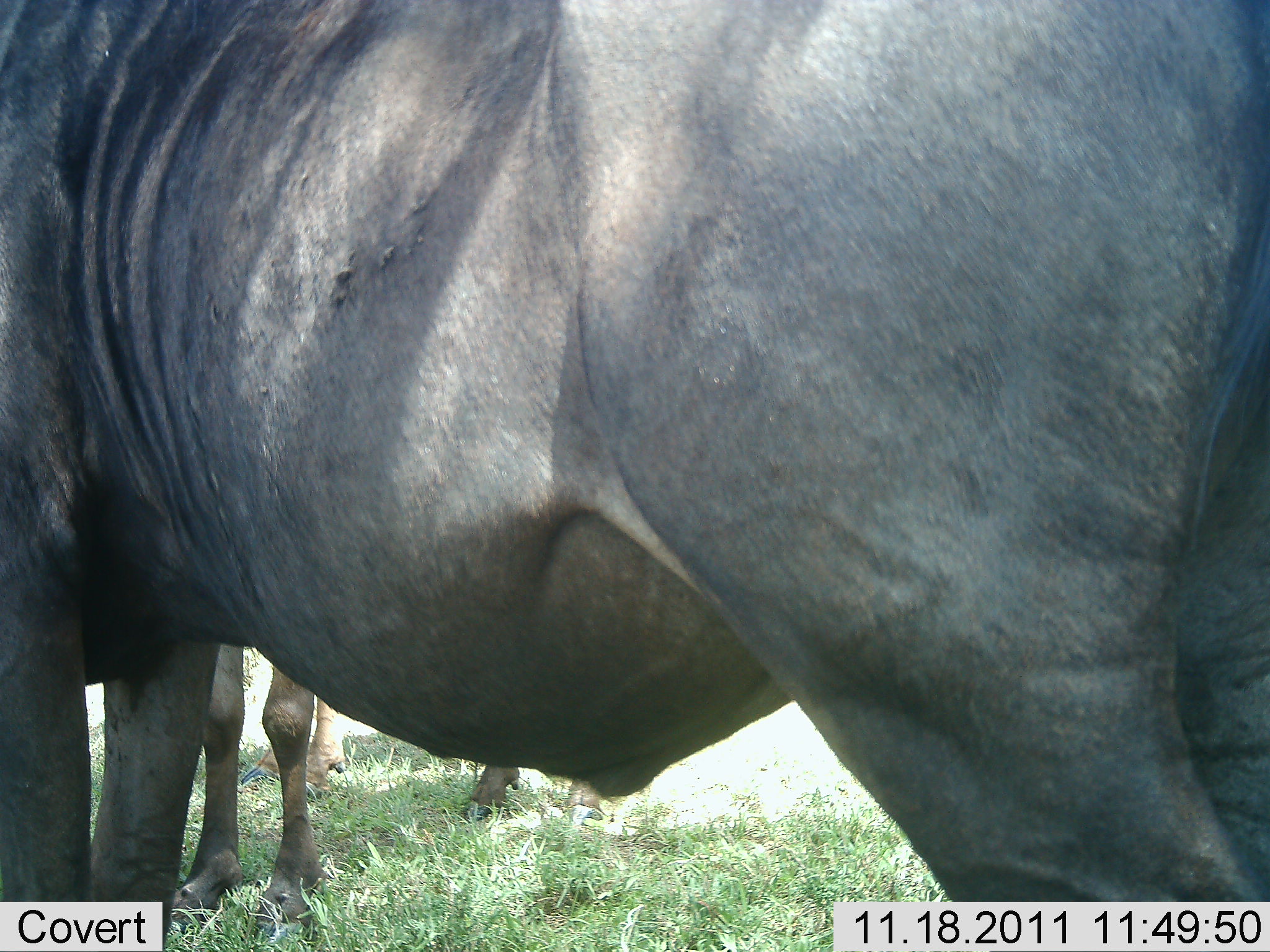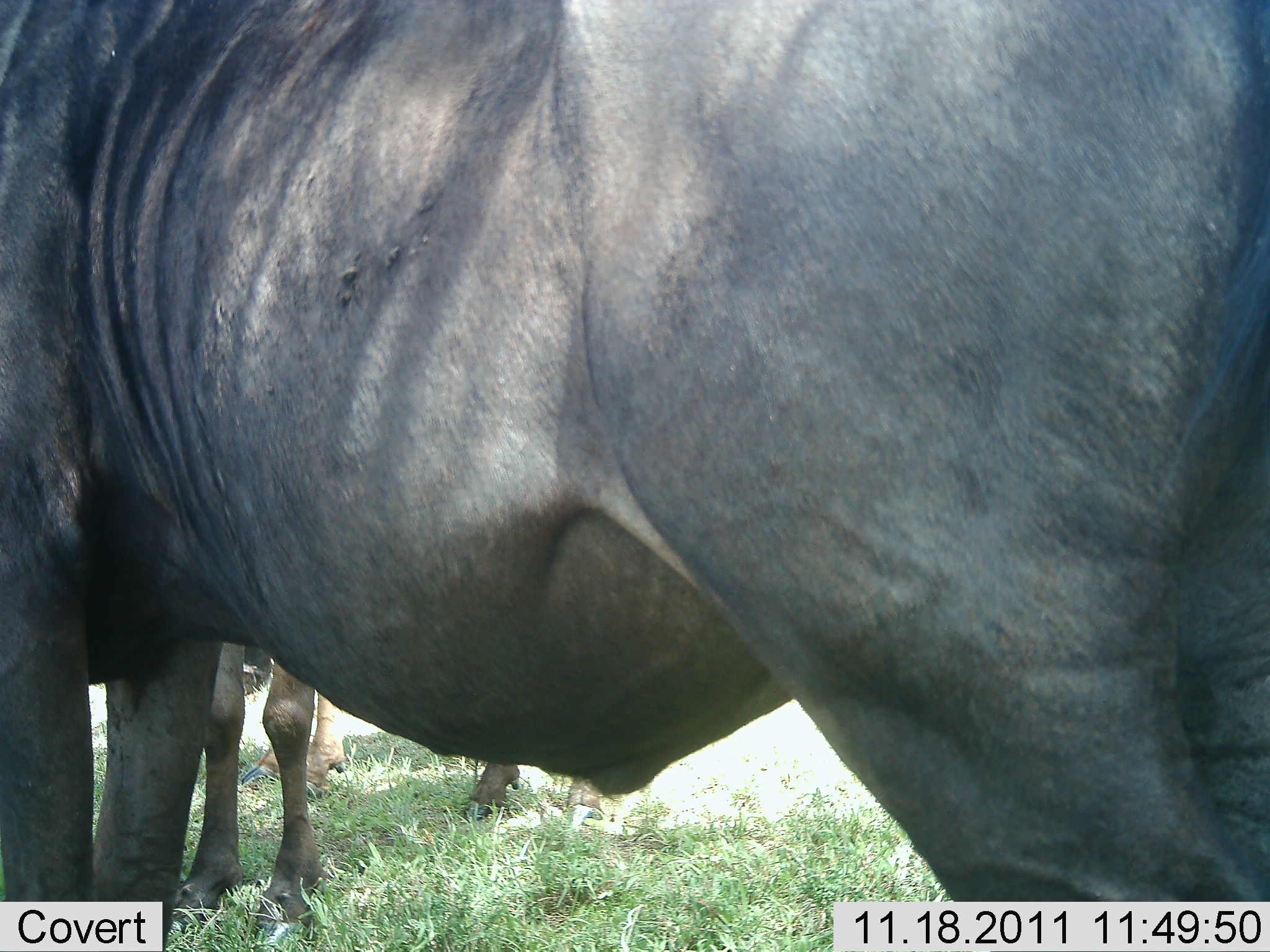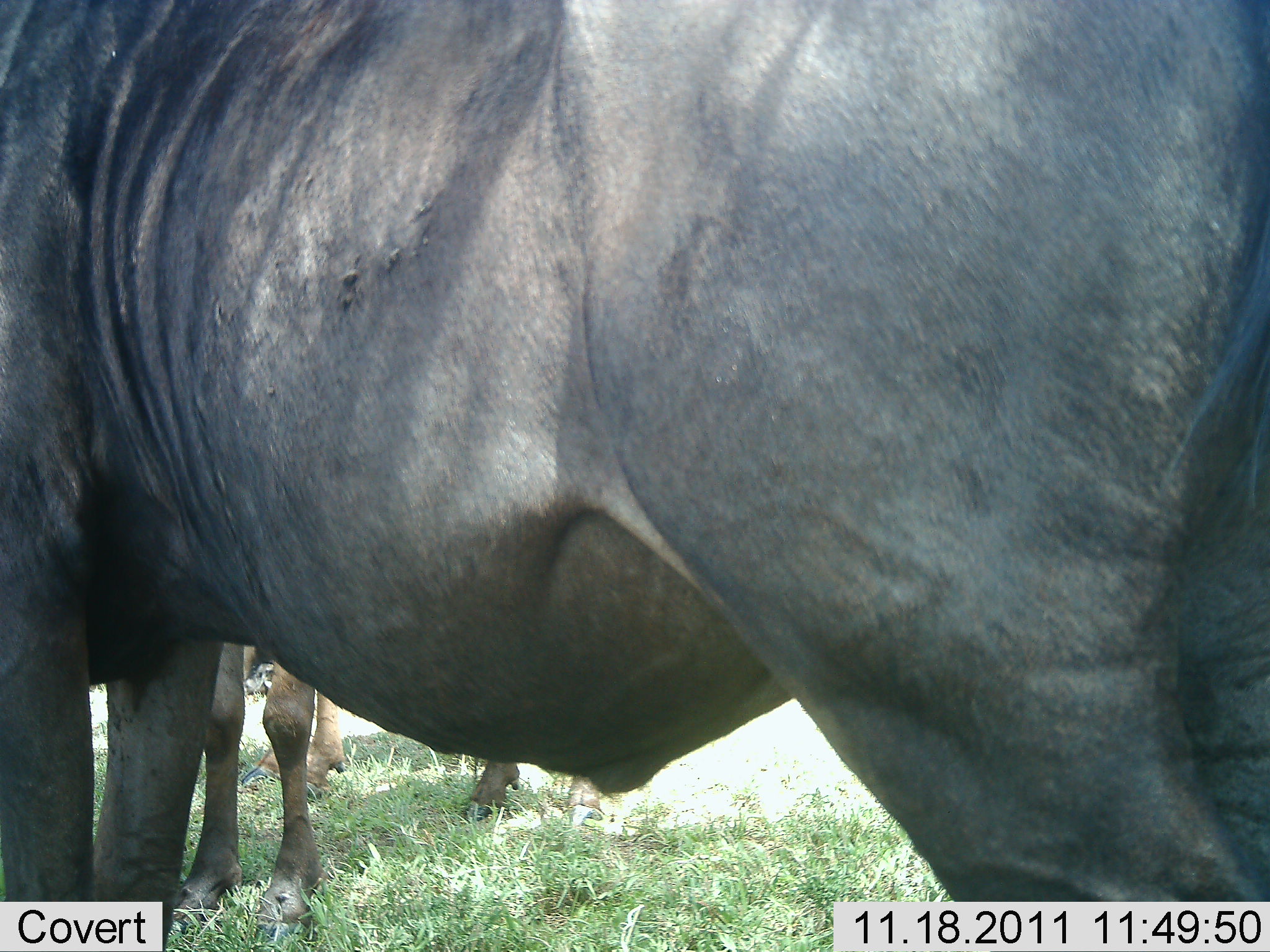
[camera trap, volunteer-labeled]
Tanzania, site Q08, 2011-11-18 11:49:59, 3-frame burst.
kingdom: Animalia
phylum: Chordata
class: Mammalia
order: Artiodactyla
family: Bovidae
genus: Connochaetes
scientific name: Connochaetes taurinus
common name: blue wildebeest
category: wildebeest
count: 3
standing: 100%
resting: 8%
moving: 0%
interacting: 0%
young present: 0%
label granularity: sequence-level